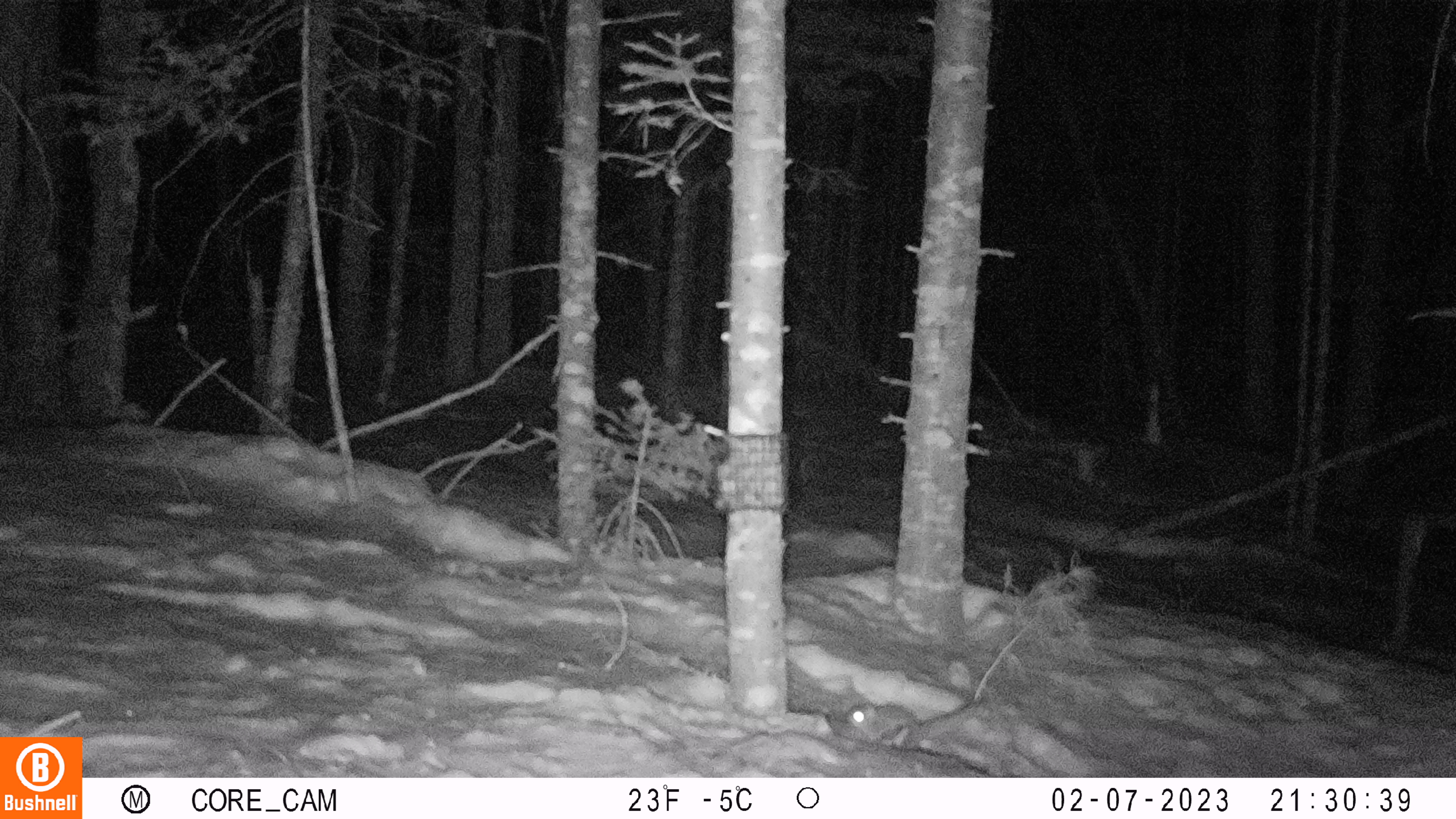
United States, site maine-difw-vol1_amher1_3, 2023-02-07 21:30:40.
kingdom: Animalia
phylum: Chordata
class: Mammalia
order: Rodentia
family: Sciuridae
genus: Glaucomys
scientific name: Glaucomys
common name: flying squirrel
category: flying squirrel sp.